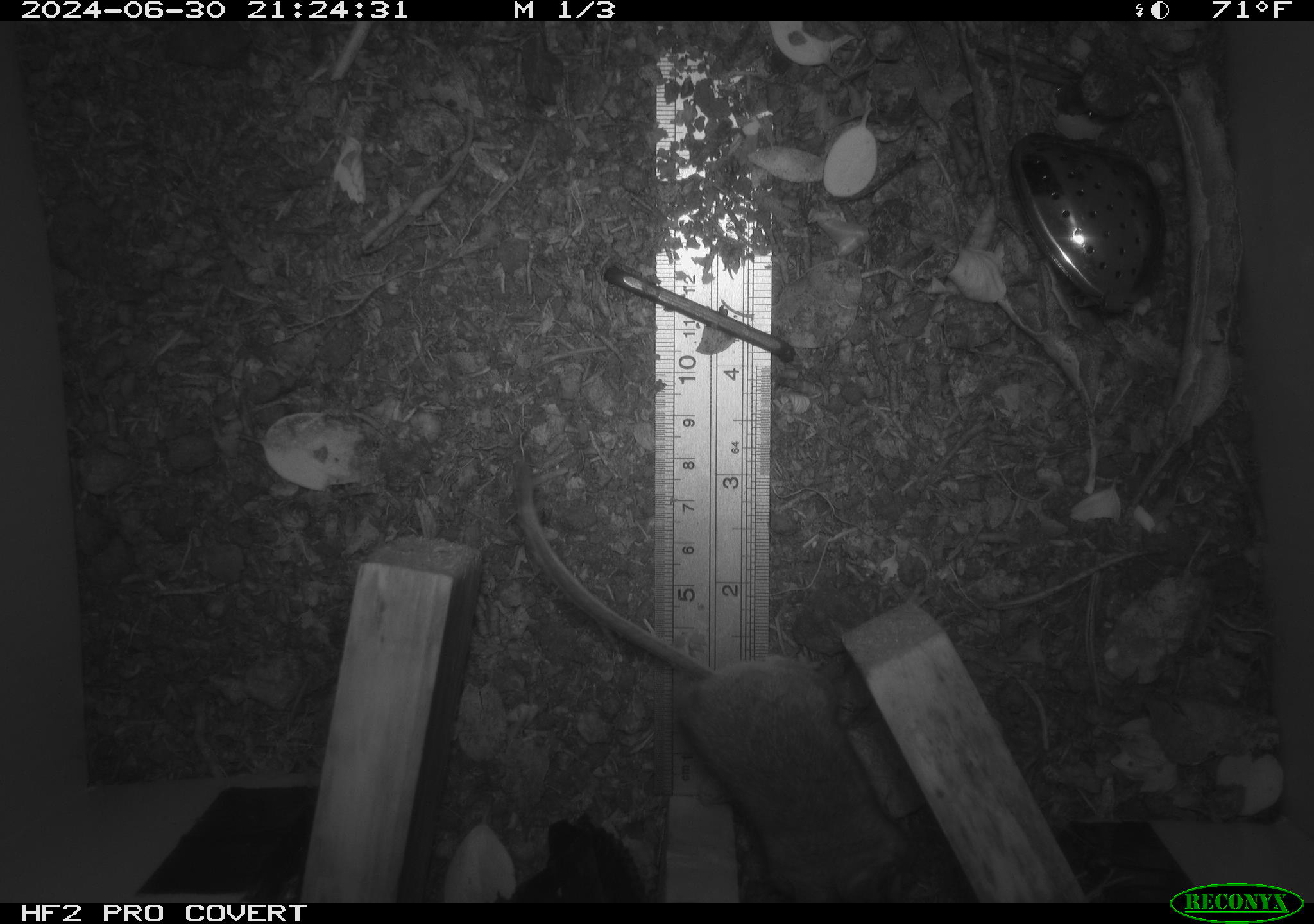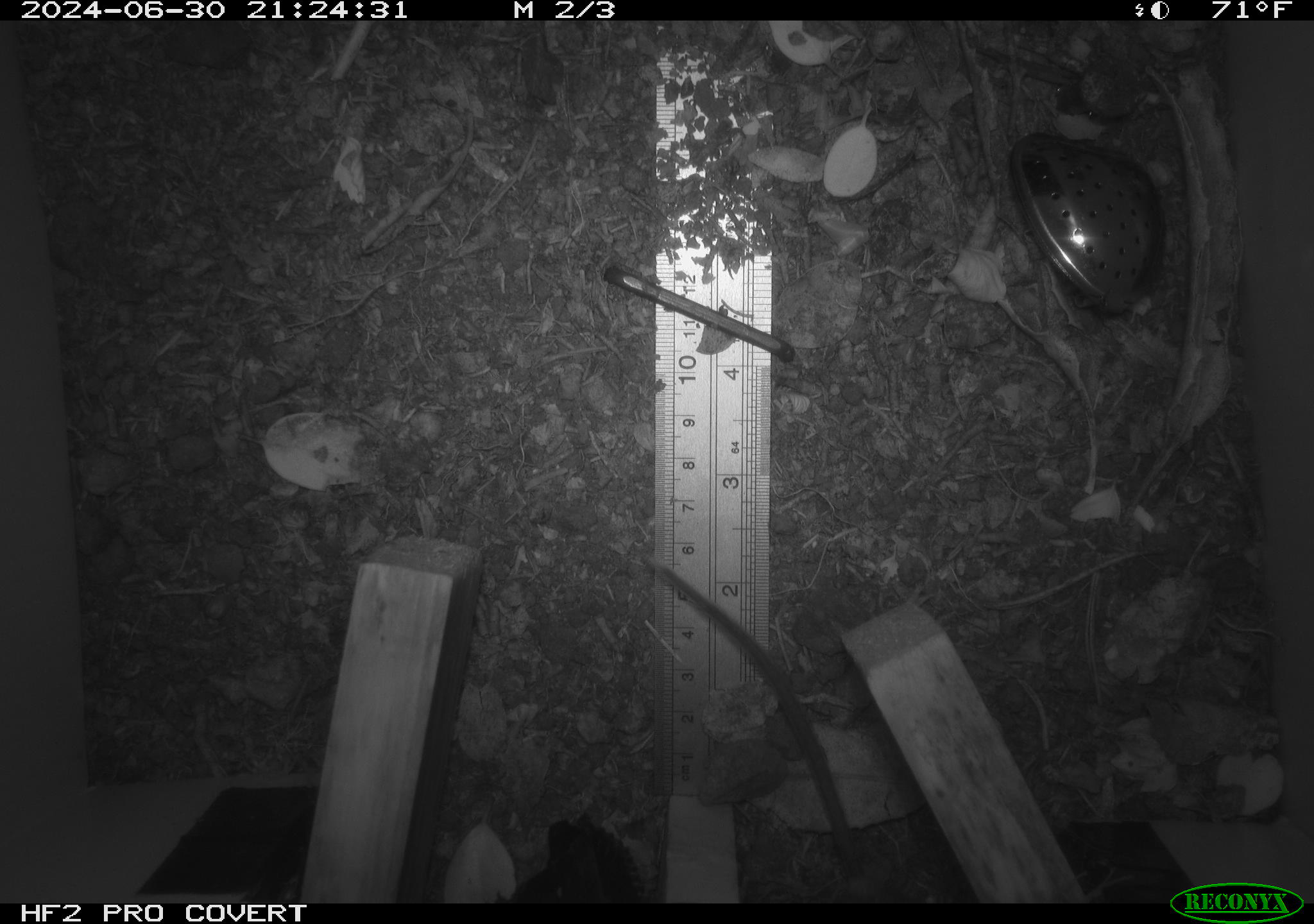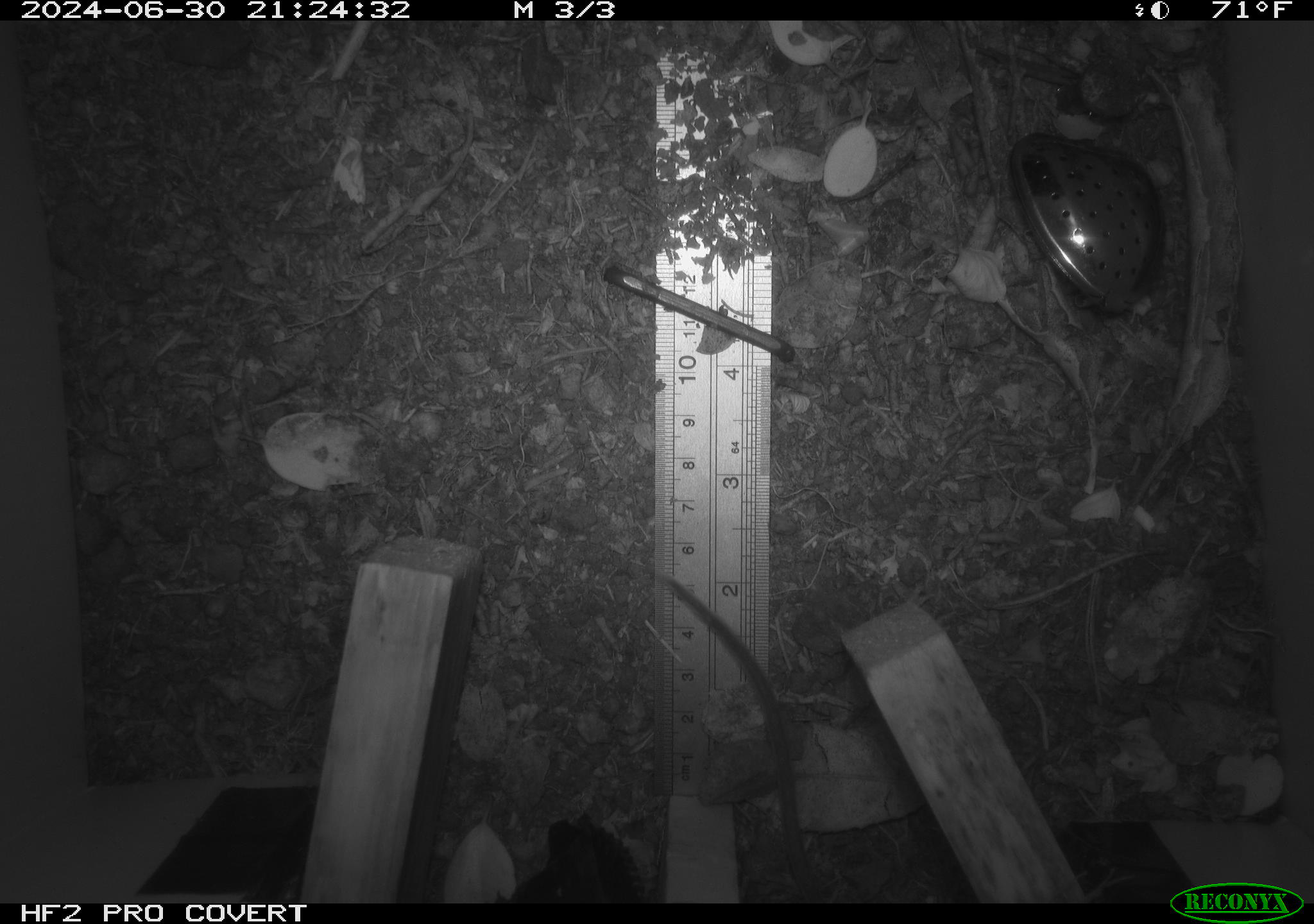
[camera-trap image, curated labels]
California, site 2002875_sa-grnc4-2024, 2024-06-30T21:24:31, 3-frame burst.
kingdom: Animalia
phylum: Chordata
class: Mammalia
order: Rodentia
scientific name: Rodentia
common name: rodent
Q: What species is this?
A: Rodent (Rodentia).